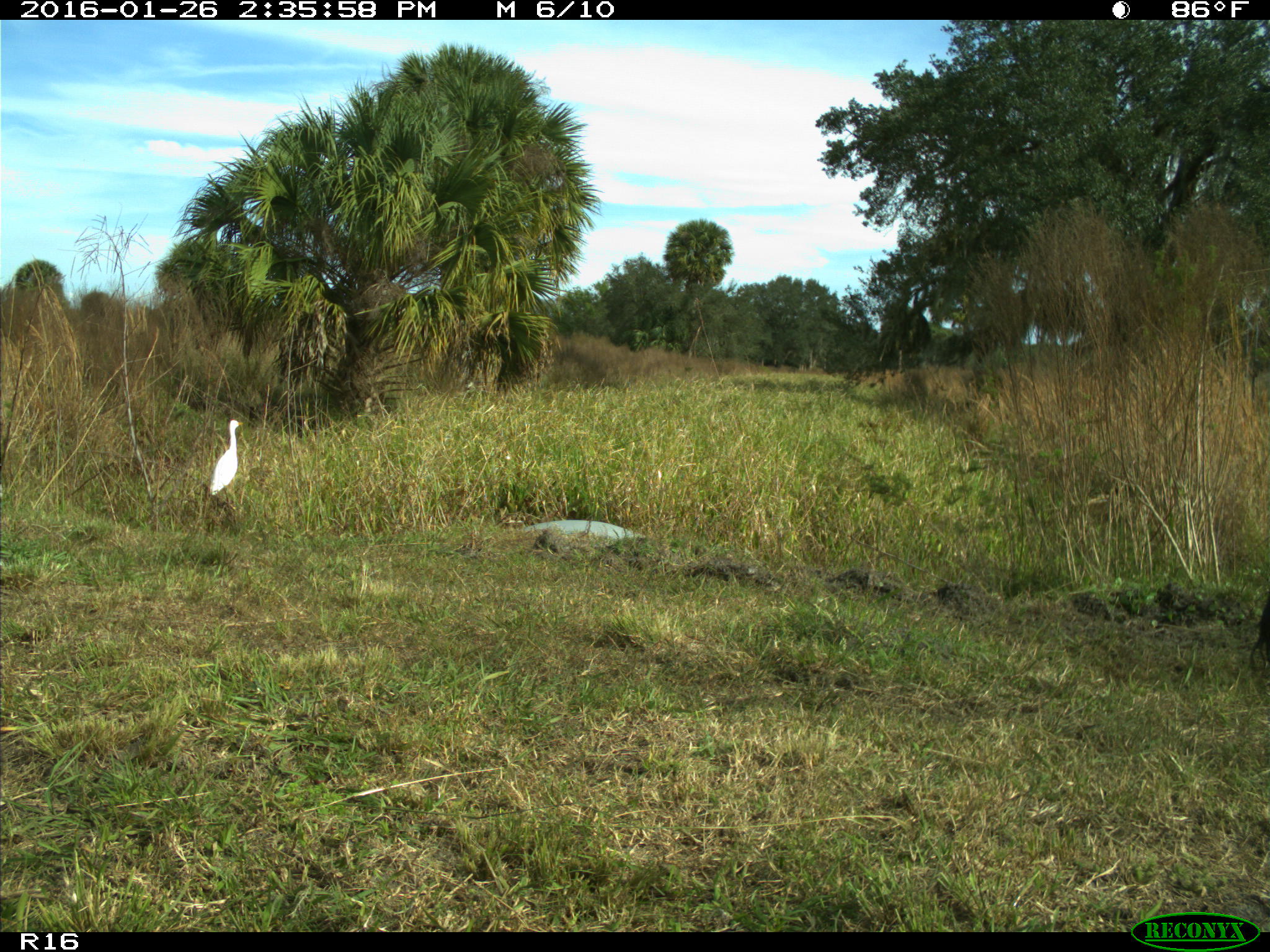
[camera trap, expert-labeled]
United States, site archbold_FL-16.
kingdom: Animalia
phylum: Chordata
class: Mammalia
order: Artiodactyla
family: Bovidae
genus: Bos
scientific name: Bos taurus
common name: domestic cow